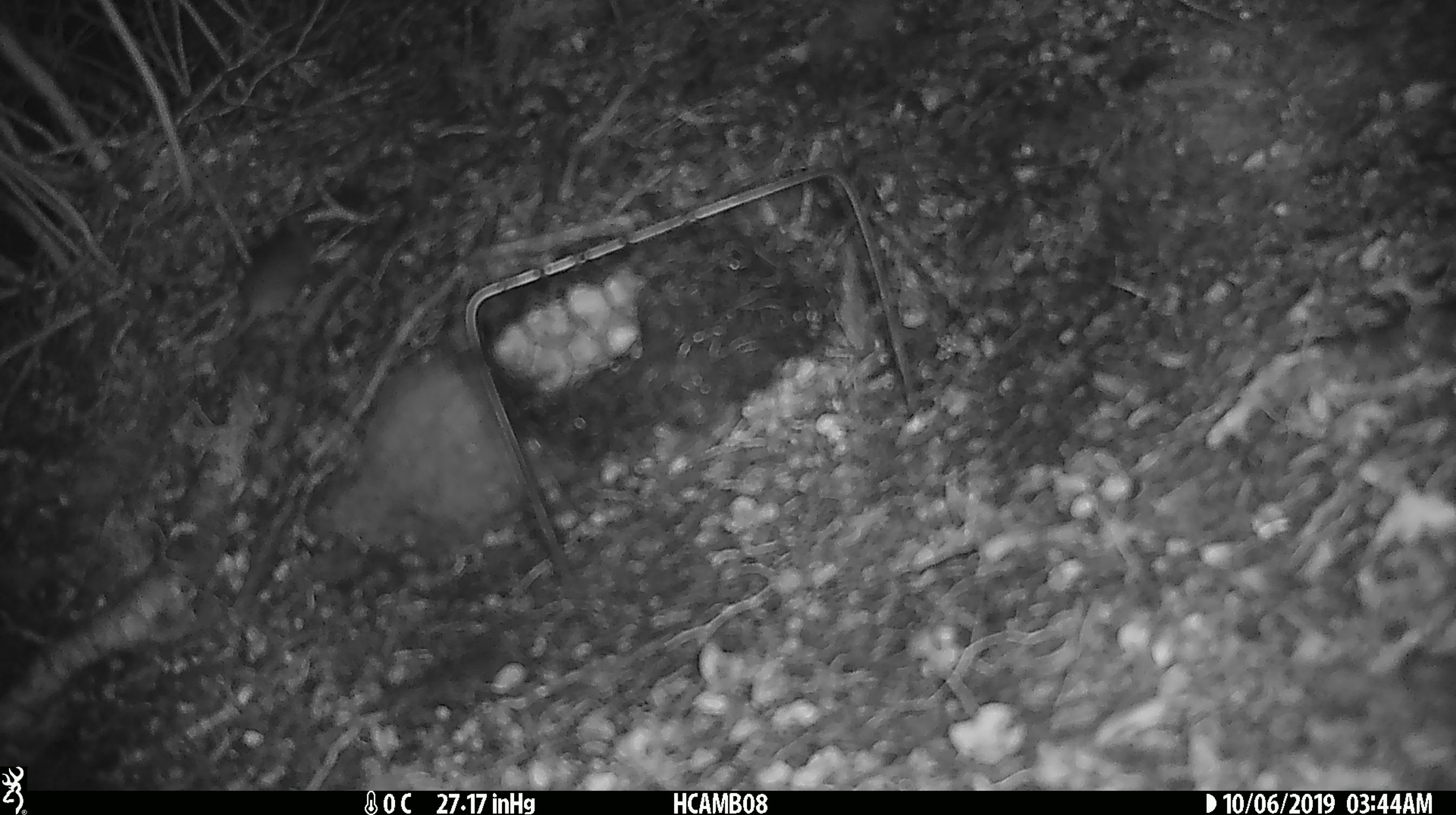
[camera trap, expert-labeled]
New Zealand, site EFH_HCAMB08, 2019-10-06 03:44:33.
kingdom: Animalia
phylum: Chordata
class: Mammalia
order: Rodentia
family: Muridae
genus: Mus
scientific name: Mus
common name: mouse